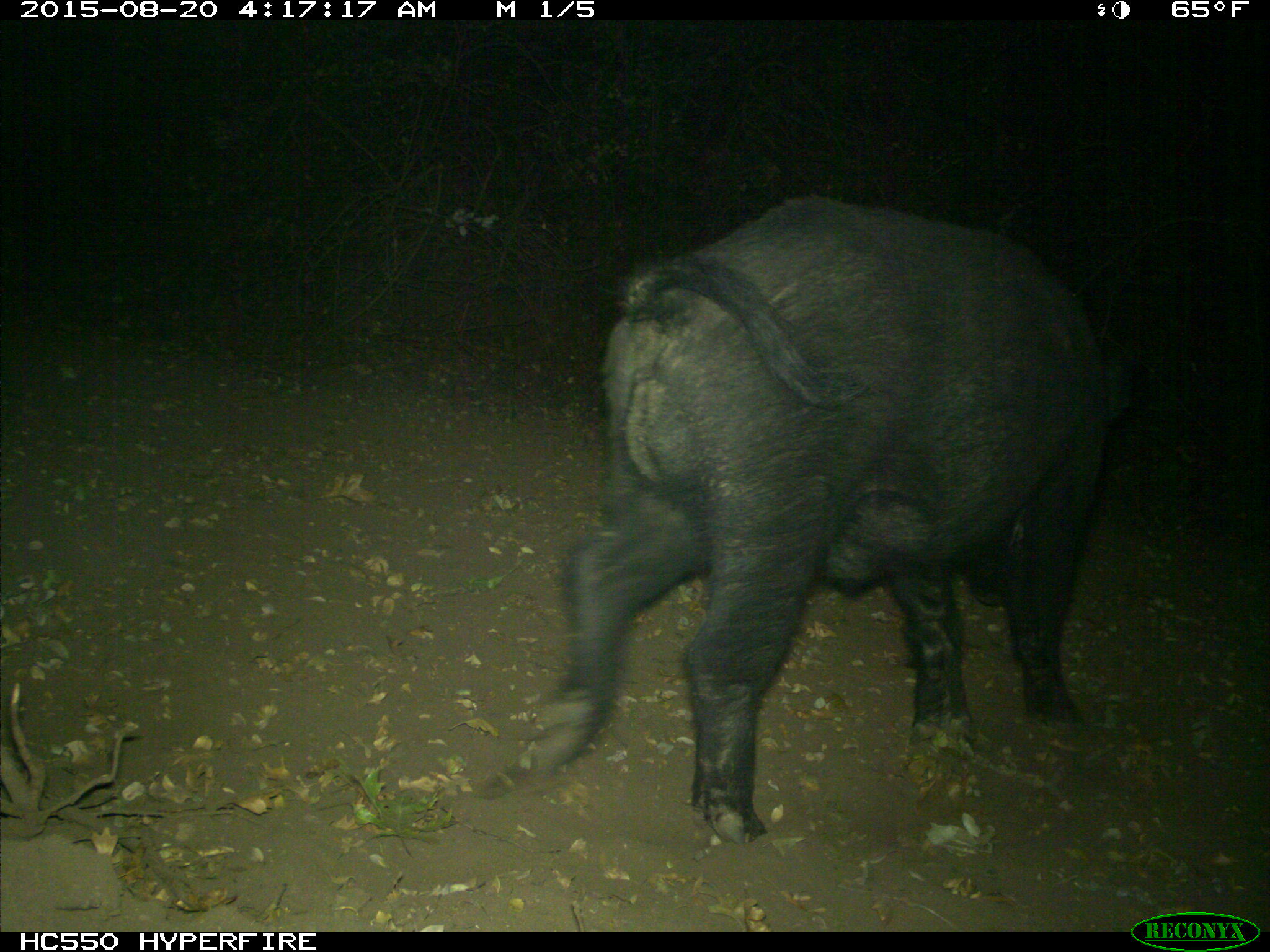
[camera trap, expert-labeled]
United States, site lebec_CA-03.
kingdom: Animalia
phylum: Chordata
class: Mammalia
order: Artiodactyla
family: Suidae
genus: Sus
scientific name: Sus scrofa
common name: wild boar